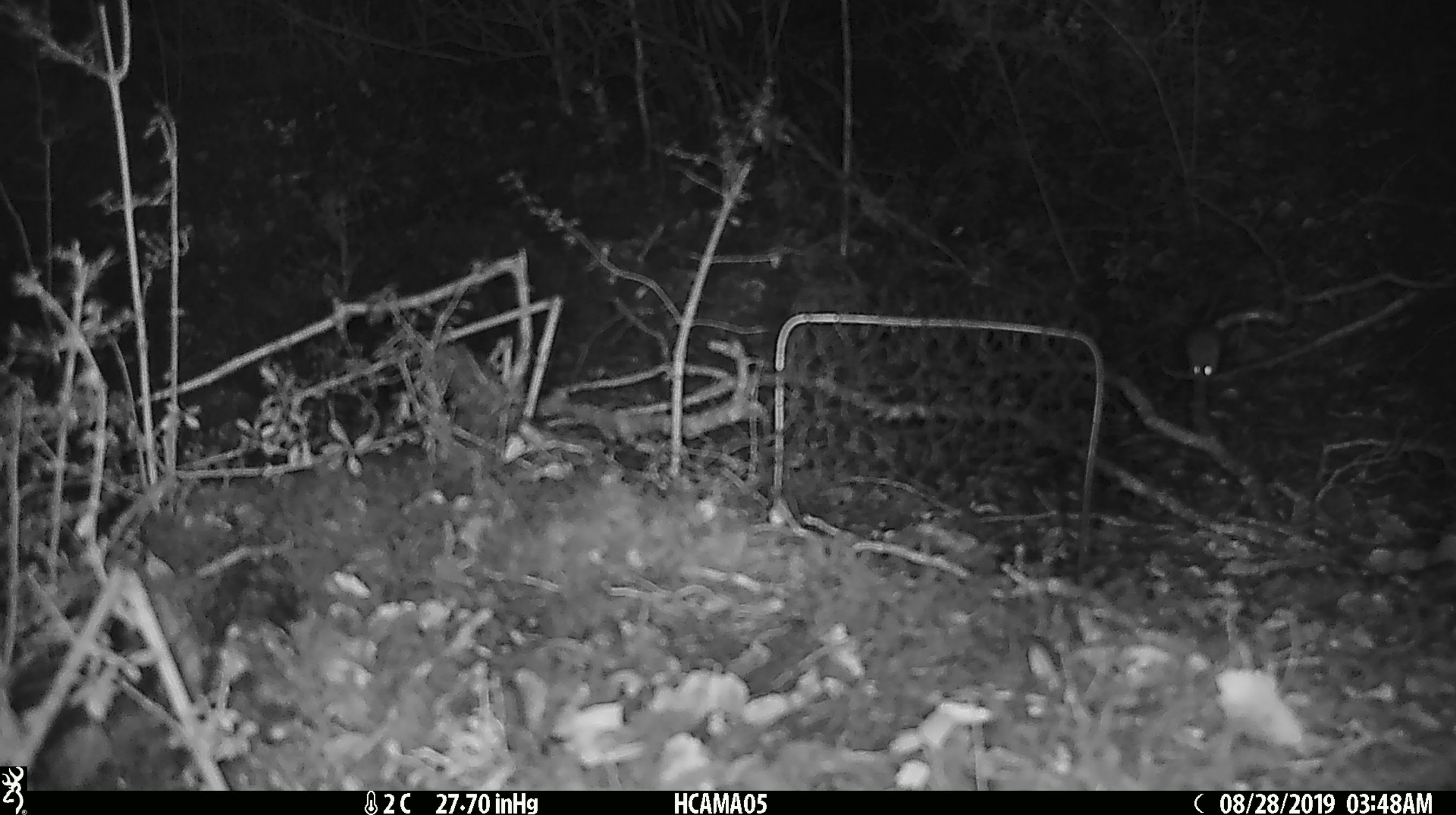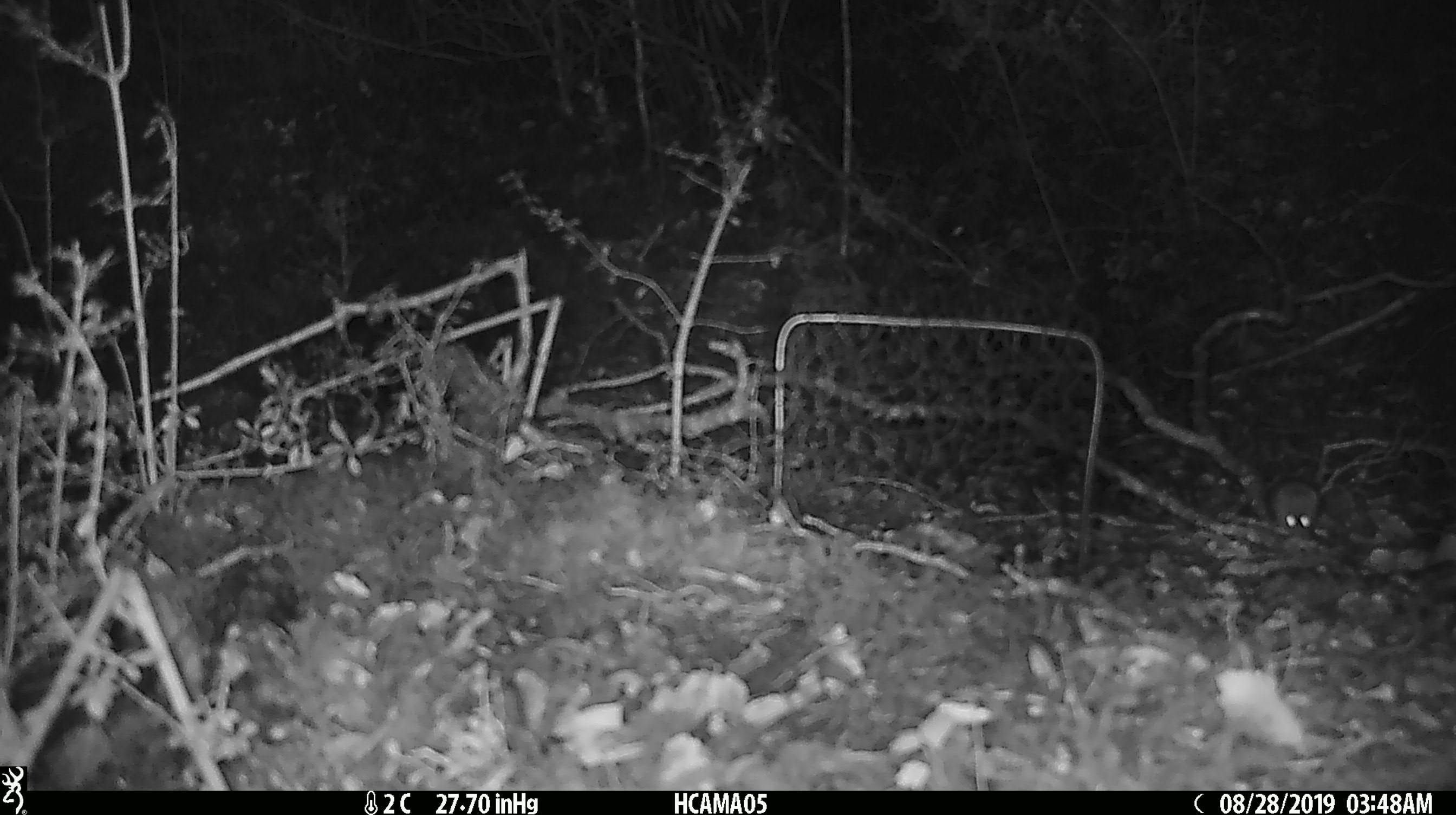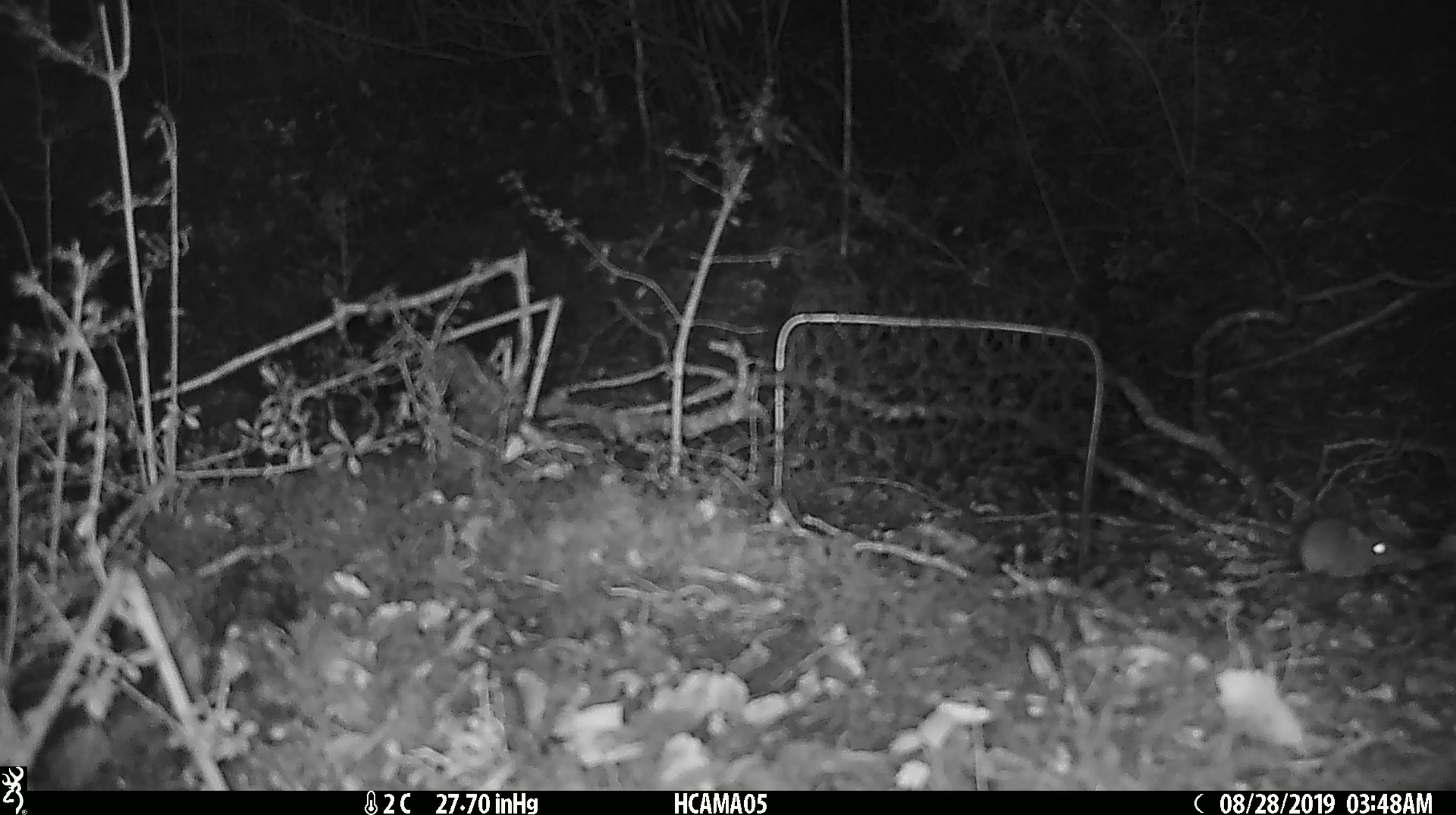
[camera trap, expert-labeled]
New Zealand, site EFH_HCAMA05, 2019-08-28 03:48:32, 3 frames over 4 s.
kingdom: Animalia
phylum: Chordata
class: Mammalia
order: Rodentia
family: Muridae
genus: Mus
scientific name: Mus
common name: mouse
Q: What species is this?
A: Mouse (Mus).